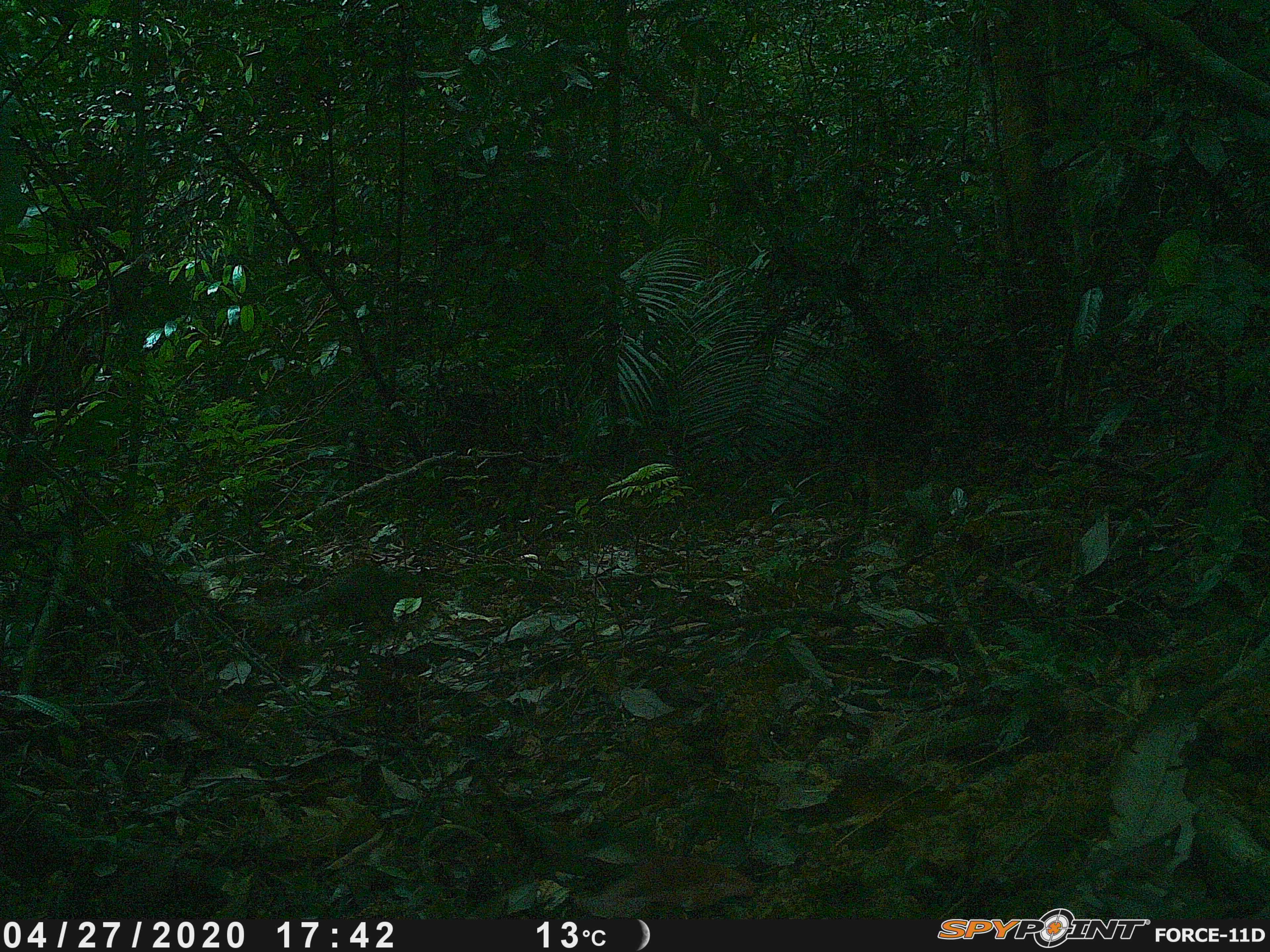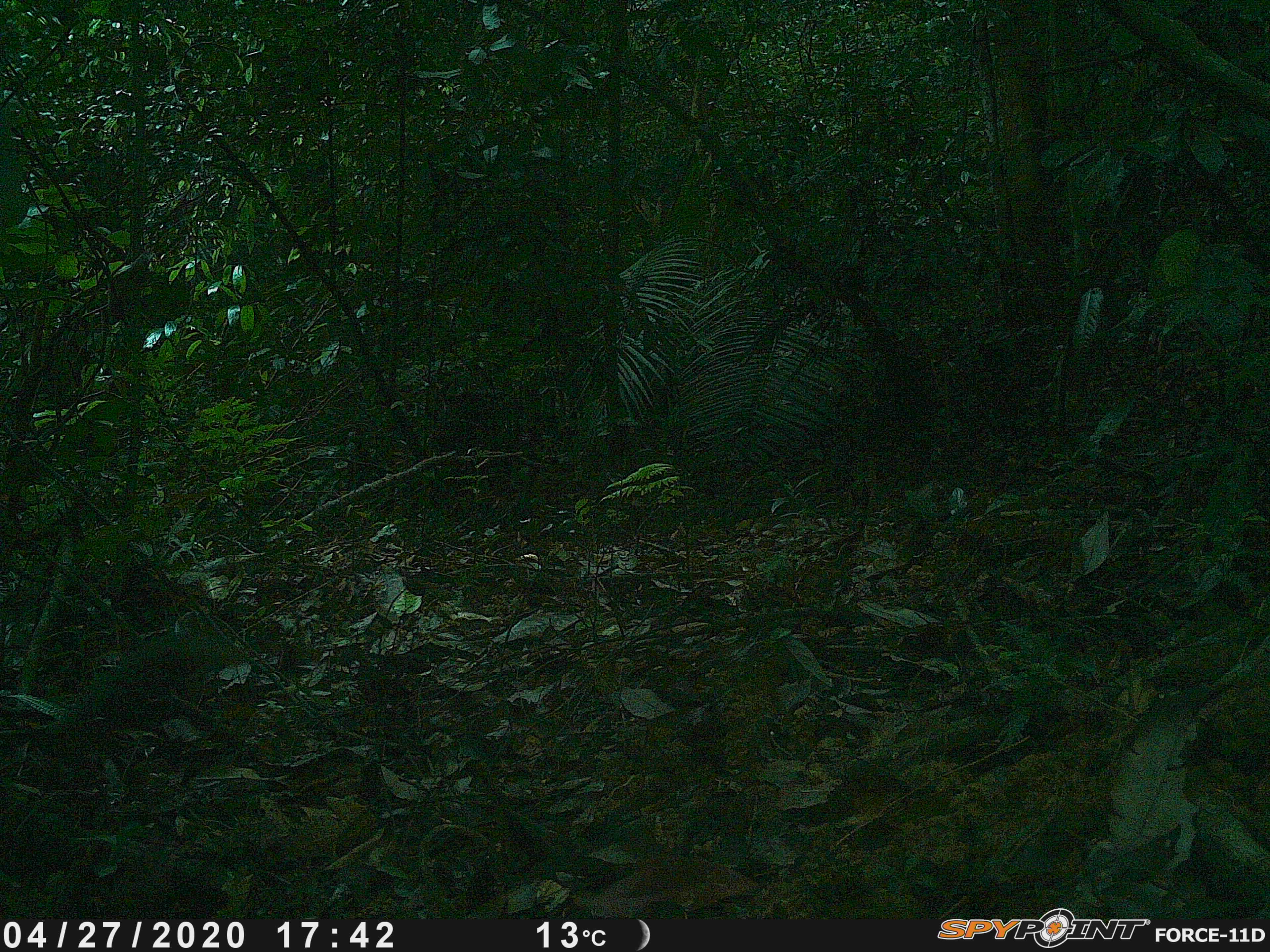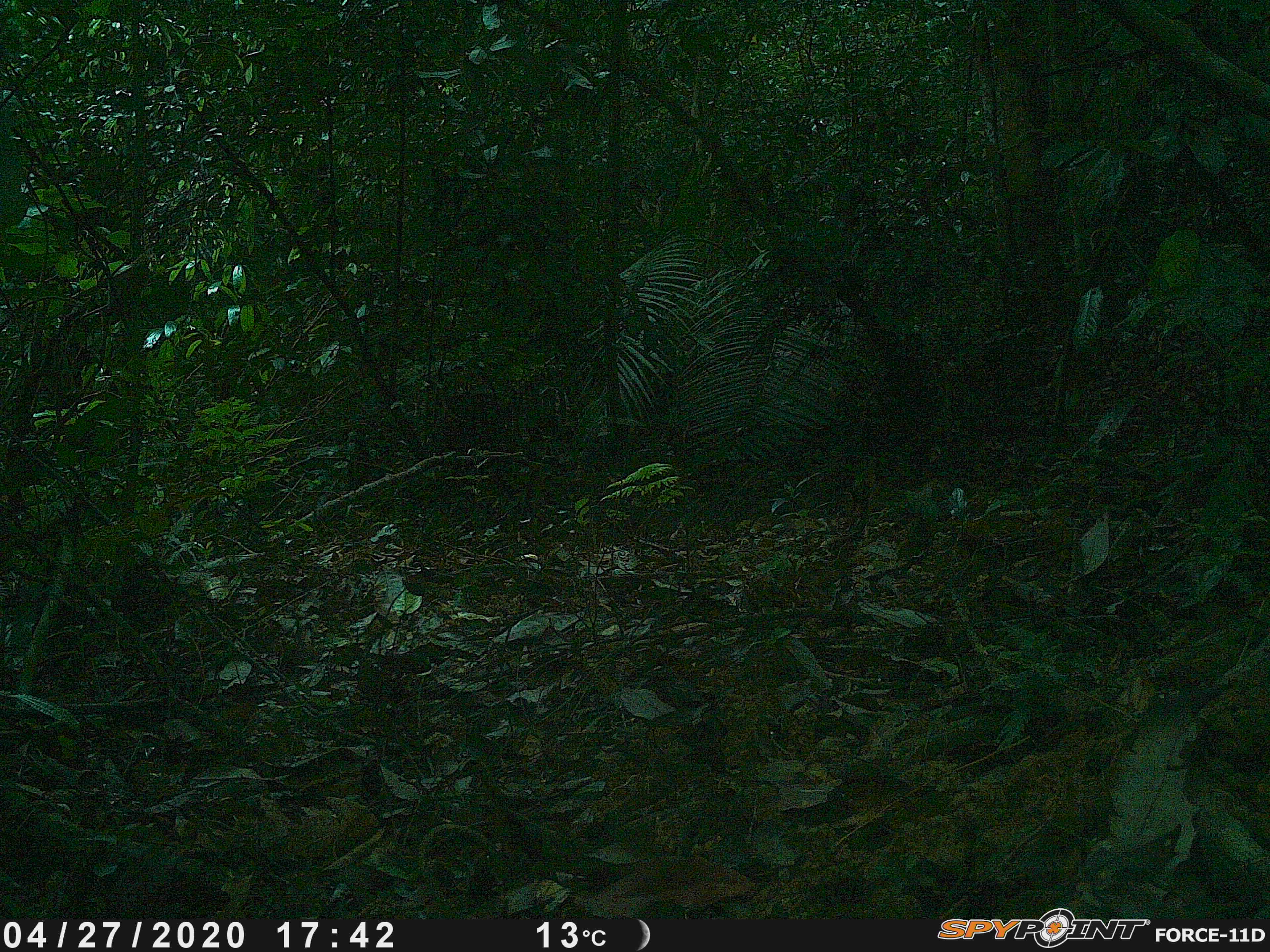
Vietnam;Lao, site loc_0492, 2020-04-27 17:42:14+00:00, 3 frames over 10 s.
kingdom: Animalia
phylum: Chordata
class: Mammalia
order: Rodentia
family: Sciuridae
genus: Dremomys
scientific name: Dremomys rufigenis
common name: red-cheeked squirrel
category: red cheeked squirrel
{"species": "red cheeked squirrel (red-cheeked squirrel) (Dremomys rufigenis)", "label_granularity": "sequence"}